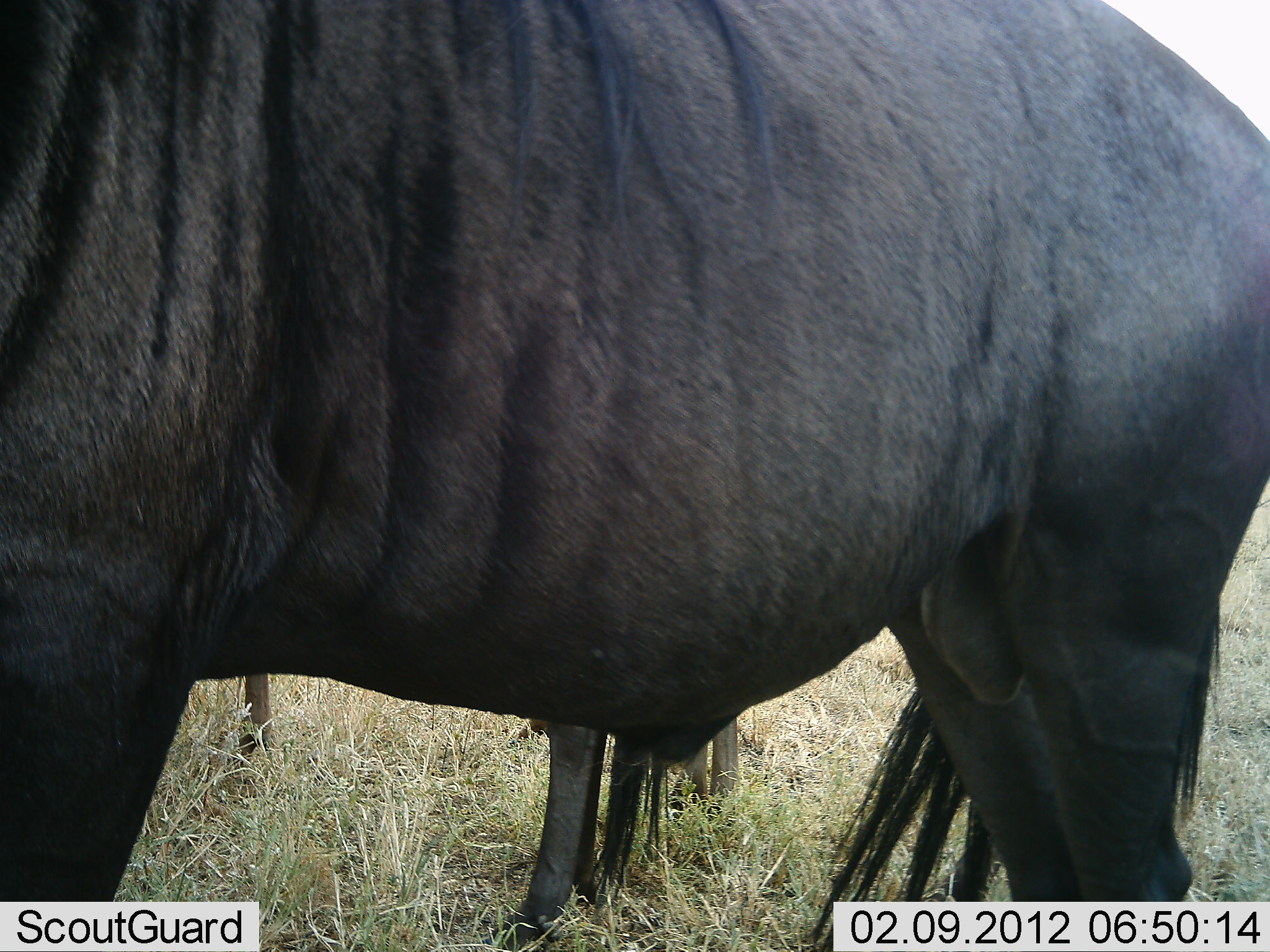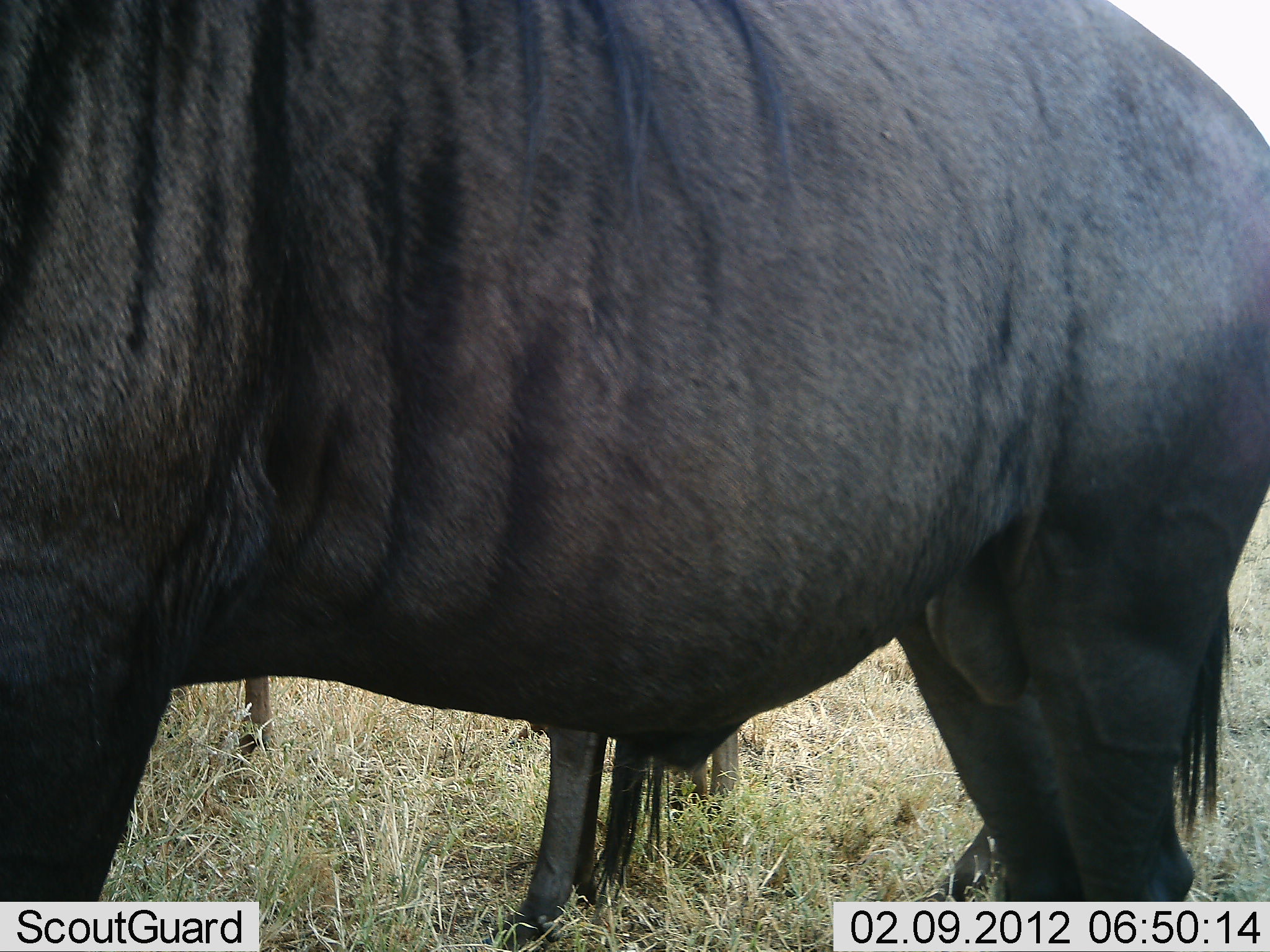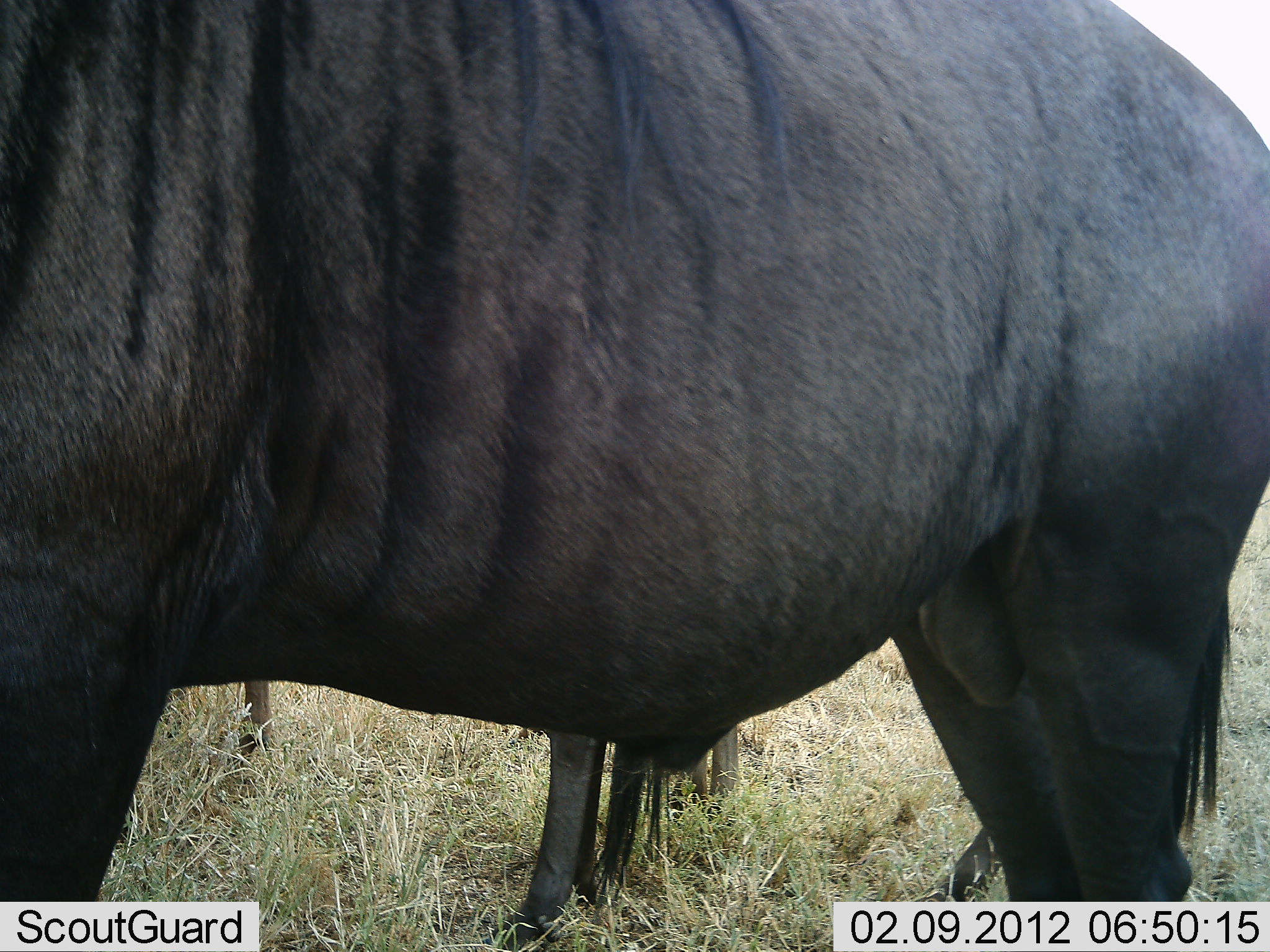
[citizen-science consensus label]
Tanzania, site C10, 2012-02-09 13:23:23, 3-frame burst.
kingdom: Animalia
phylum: Chordata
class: Mammalia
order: Artiodactyla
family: Bovidae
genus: Connochaetes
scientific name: Connochaetes taurinus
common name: blue wildebeest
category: wildebeest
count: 2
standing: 100%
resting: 0%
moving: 0%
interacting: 0%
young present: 6%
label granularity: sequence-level